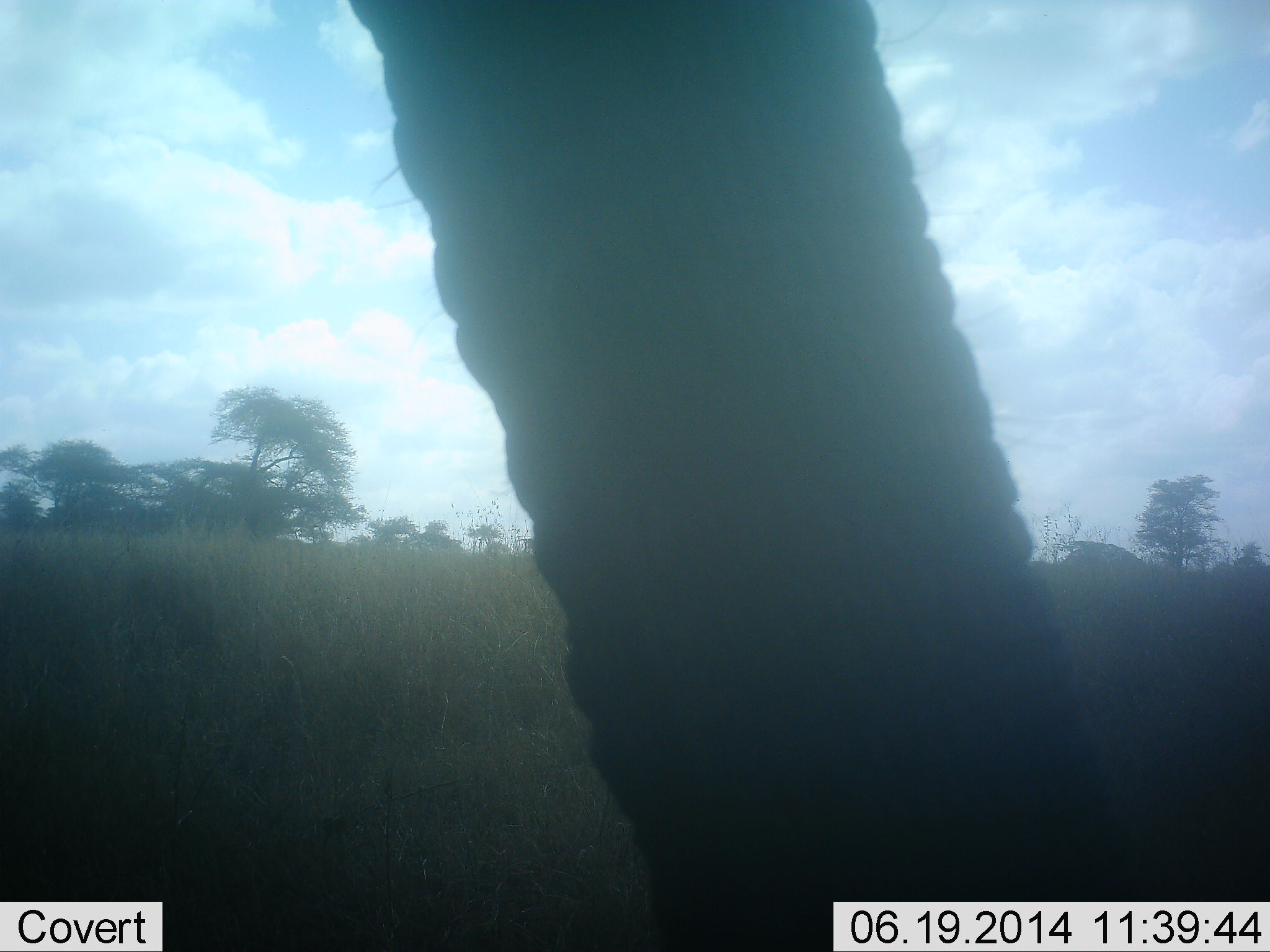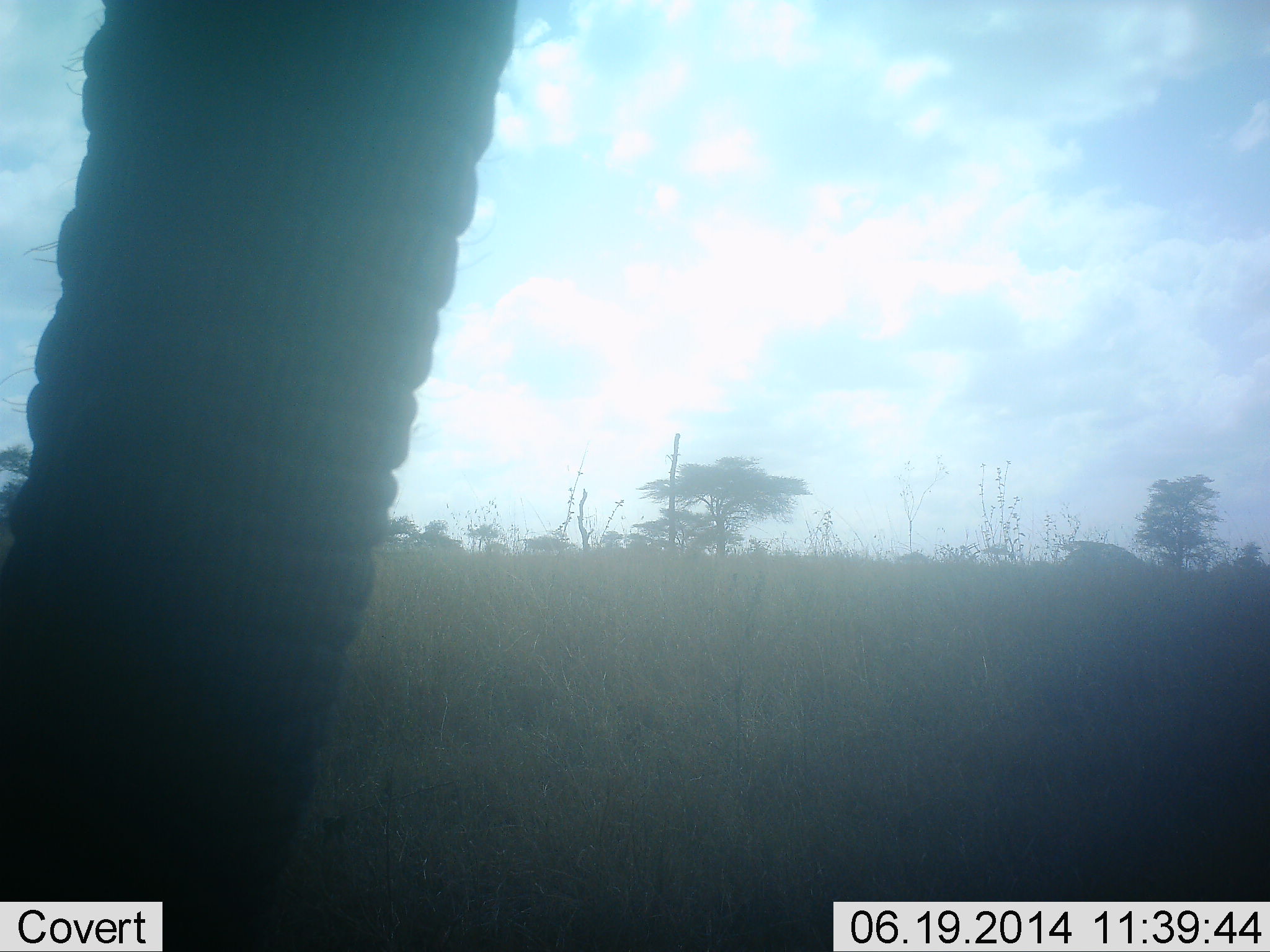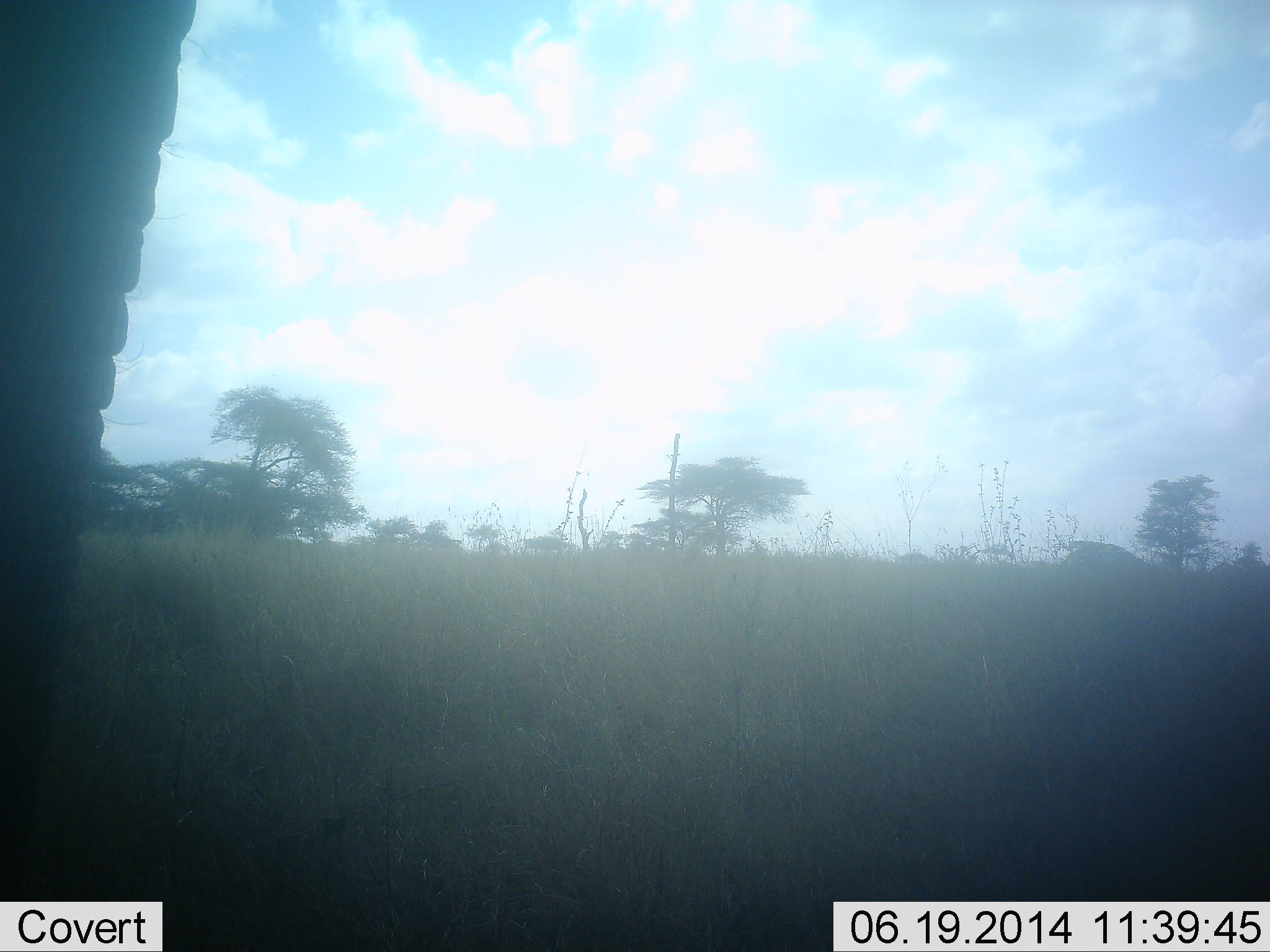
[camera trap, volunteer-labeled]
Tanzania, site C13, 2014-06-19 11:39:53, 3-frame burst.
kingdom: Animalia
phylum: Chordata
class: Mammalia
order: Proboscidea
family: Elephantidae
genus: Loxodonta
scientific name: Loxodonta africana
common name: african bush elephant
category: elephant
Elephant (african bush elephant) (Loxodonta africana), count 1. Behavior (volunteer vote fractions): standing 80%, resting 0%, moving 20%, interacting 0%. Young present (vote fraction): 0%. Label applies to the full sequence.